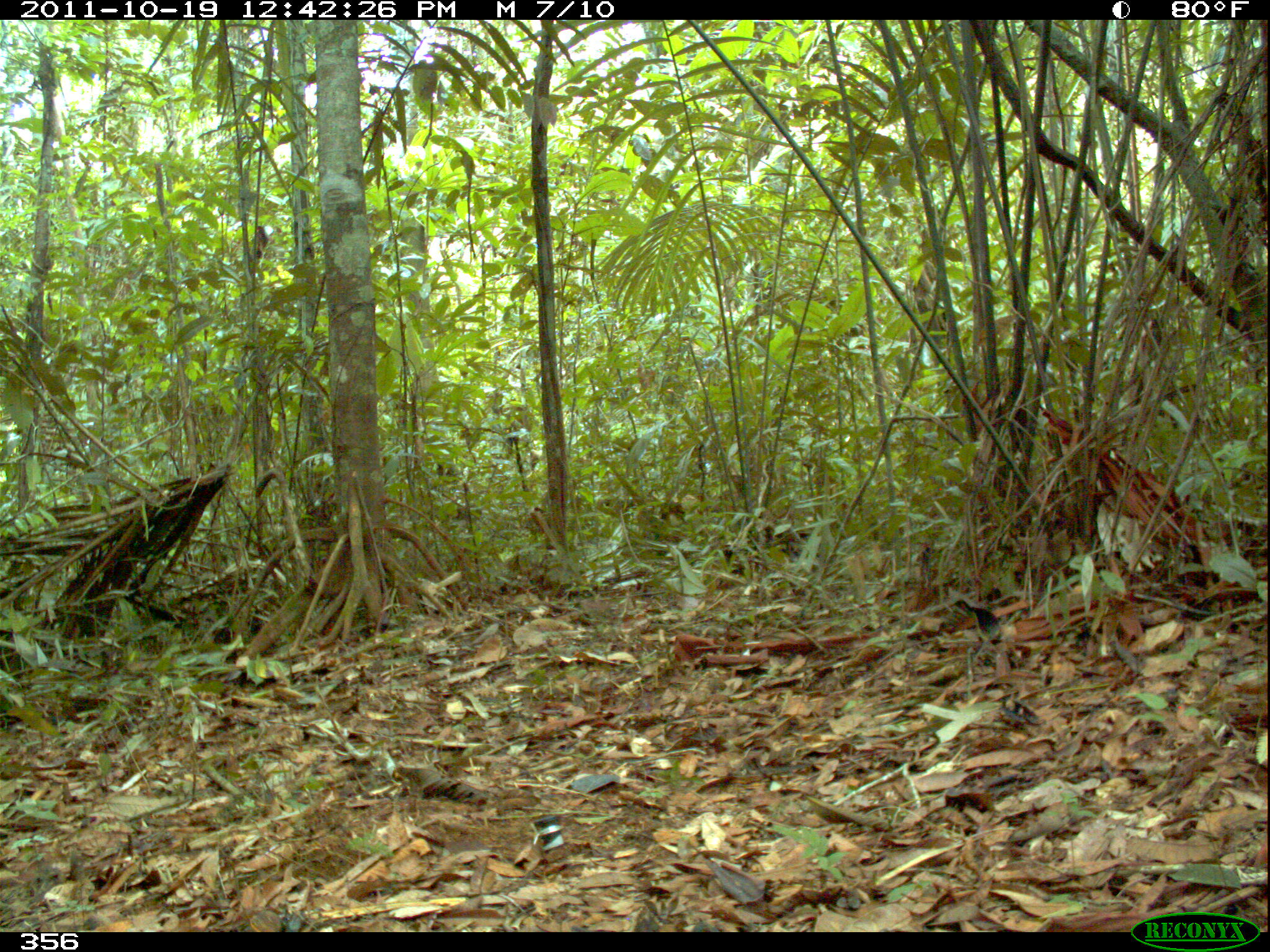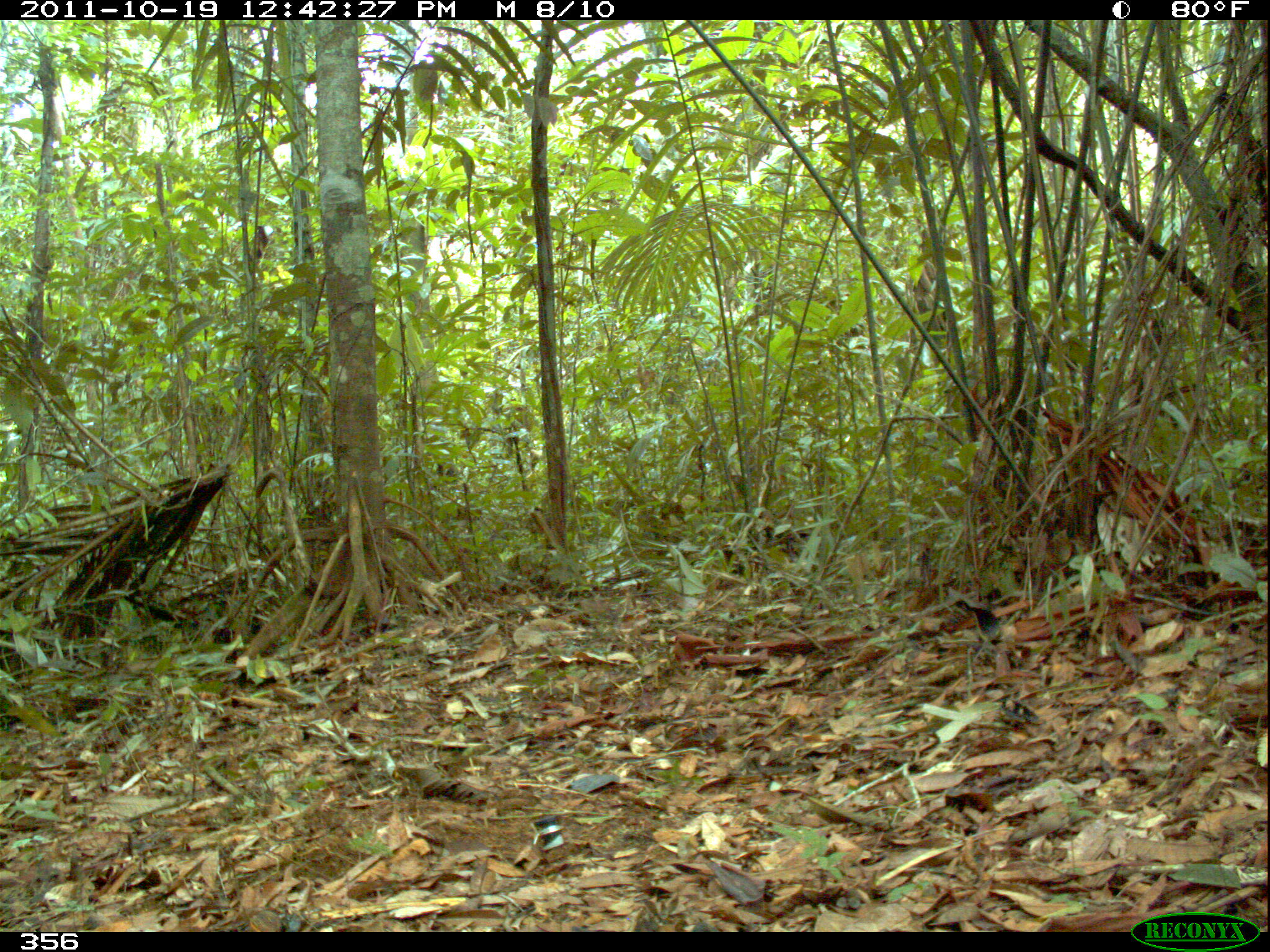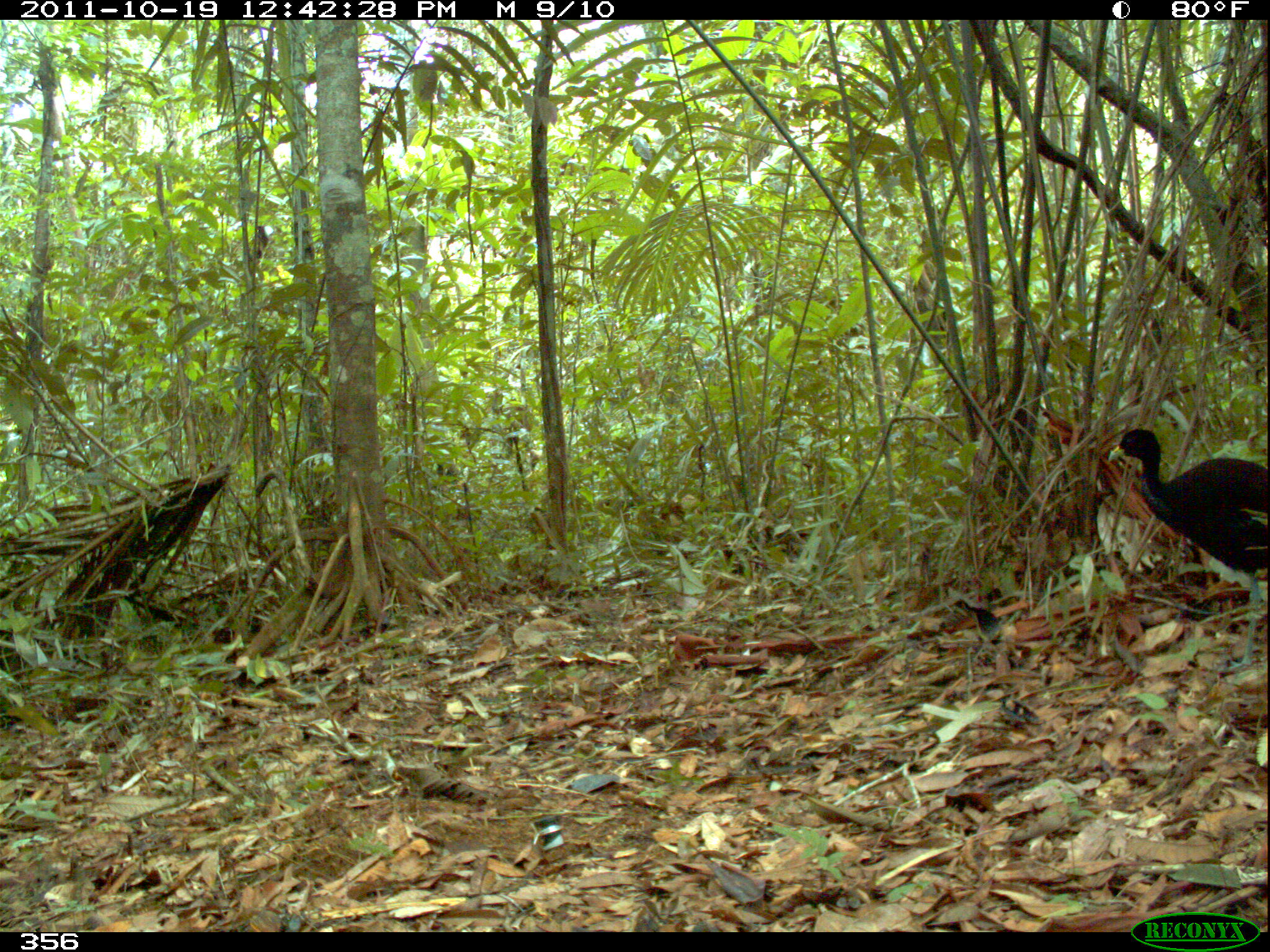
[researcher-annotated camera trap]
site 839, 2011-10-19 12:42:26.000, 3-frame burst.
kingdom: Animalia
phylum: Chordata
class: Aves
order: Gruiformes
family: Psophiidae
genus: Psophia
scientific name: Psophia leucoptera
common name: pale-winged trumpeter